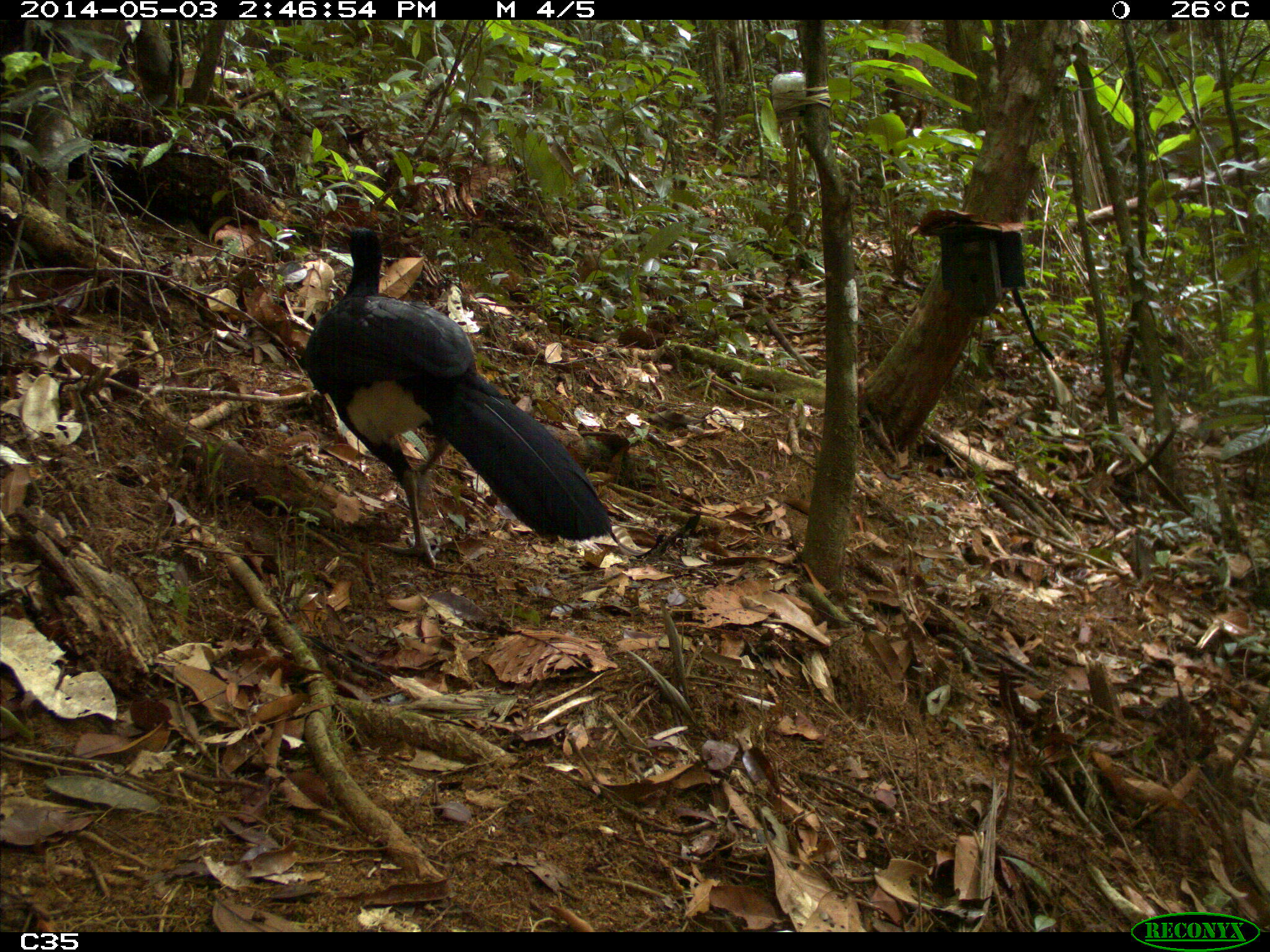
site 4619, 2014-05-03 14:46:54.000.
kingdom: Animalia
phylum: Chordata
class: Aves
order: Galliformes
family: Cracidae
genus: Crax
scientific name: Crax alector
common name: black curassow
Crax alector (black curassow), count 2, age adult, sex female.